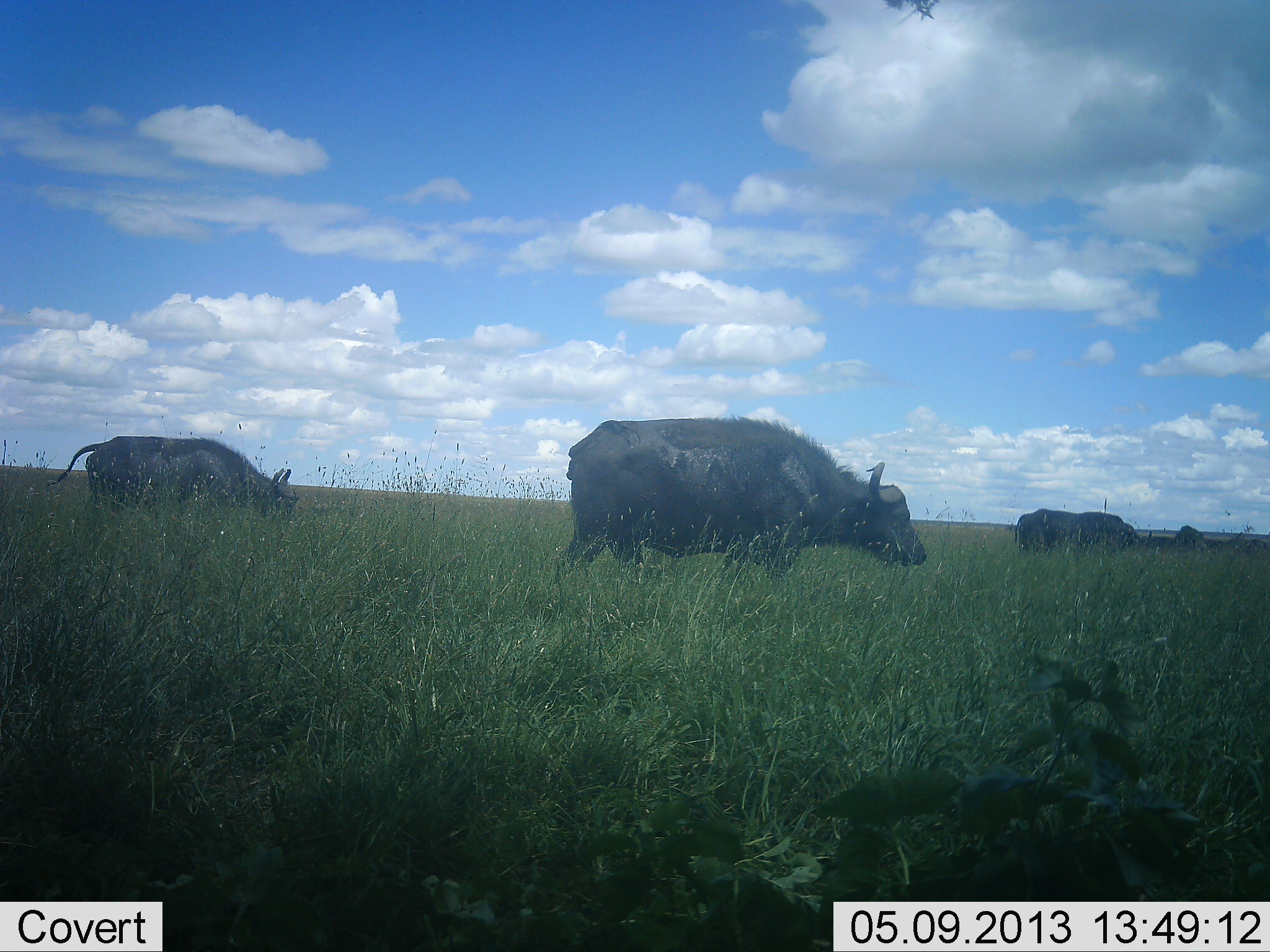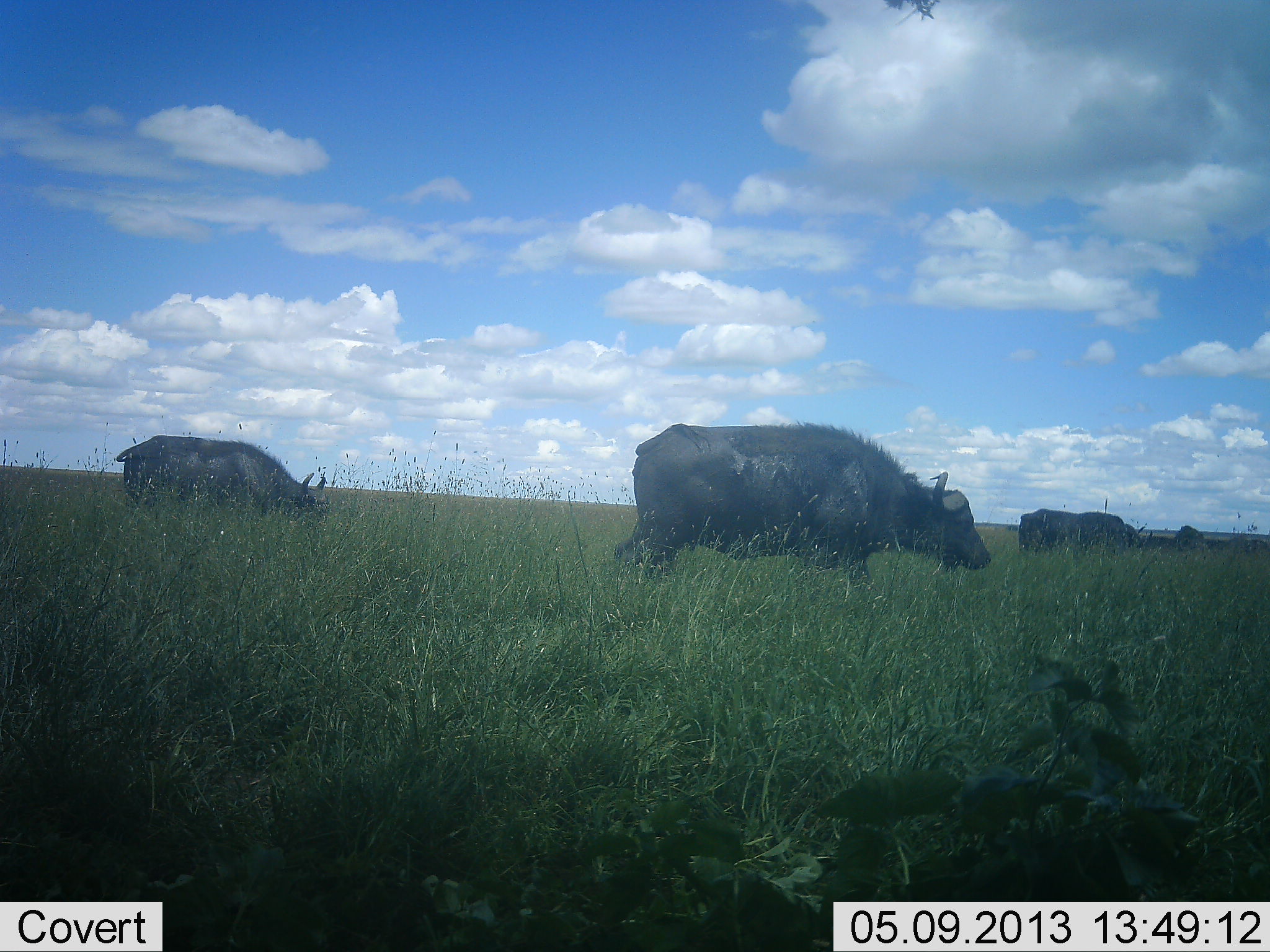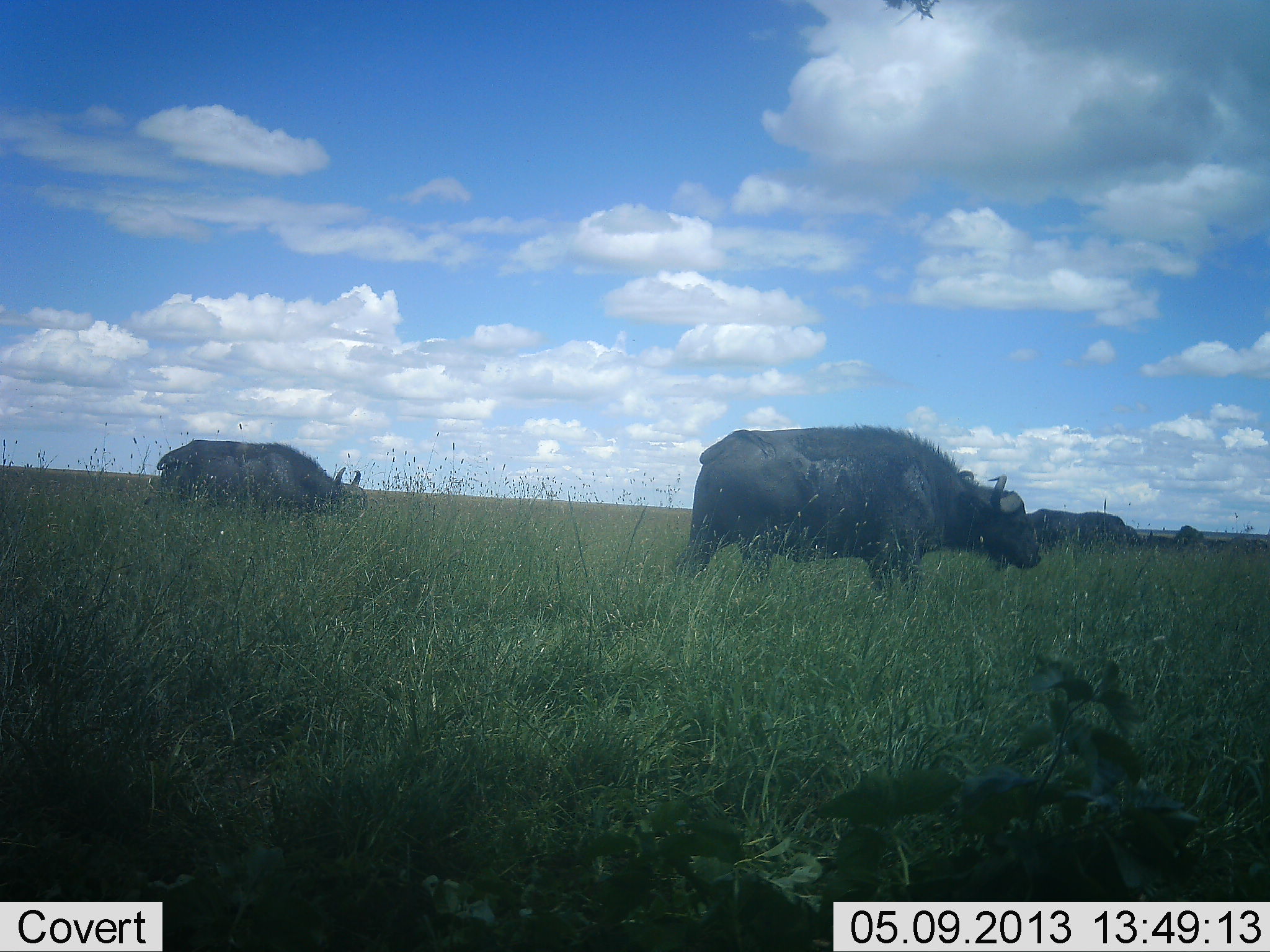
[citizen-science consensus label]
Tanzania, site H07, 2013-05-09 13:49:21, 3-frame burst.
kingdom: Animalia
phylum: Chordata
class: Mammalia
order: Artiodactyla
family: Bovidae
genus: Syncerus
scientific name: Syncerus caffer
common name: cape buffalo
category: buffalo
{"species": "buffalo (cape buffalo) (Syncerus caffer)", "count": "4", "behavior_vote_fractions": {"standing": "46%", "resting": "0%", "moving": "100%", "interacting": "0%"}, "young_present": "0%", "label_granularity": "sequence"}